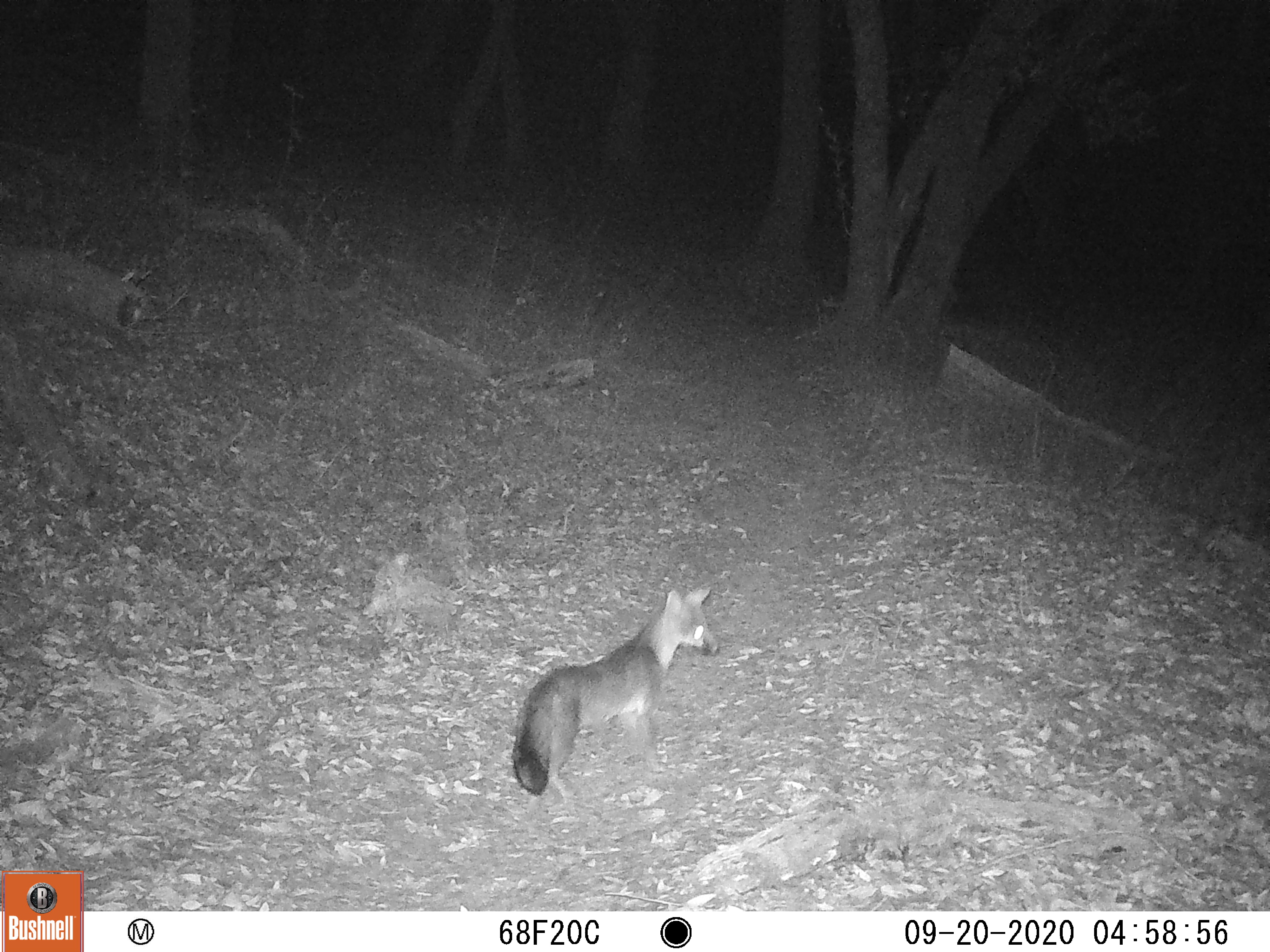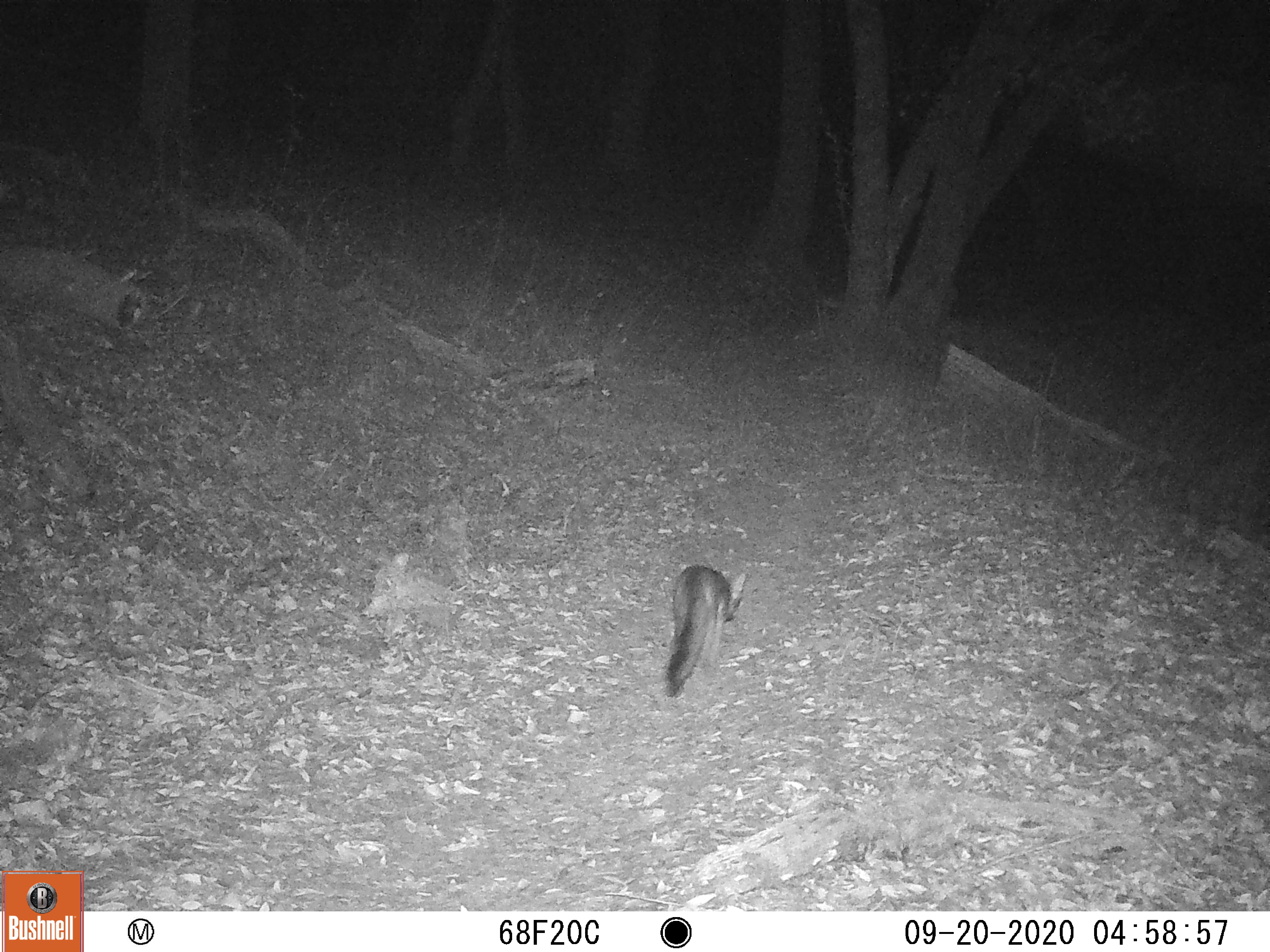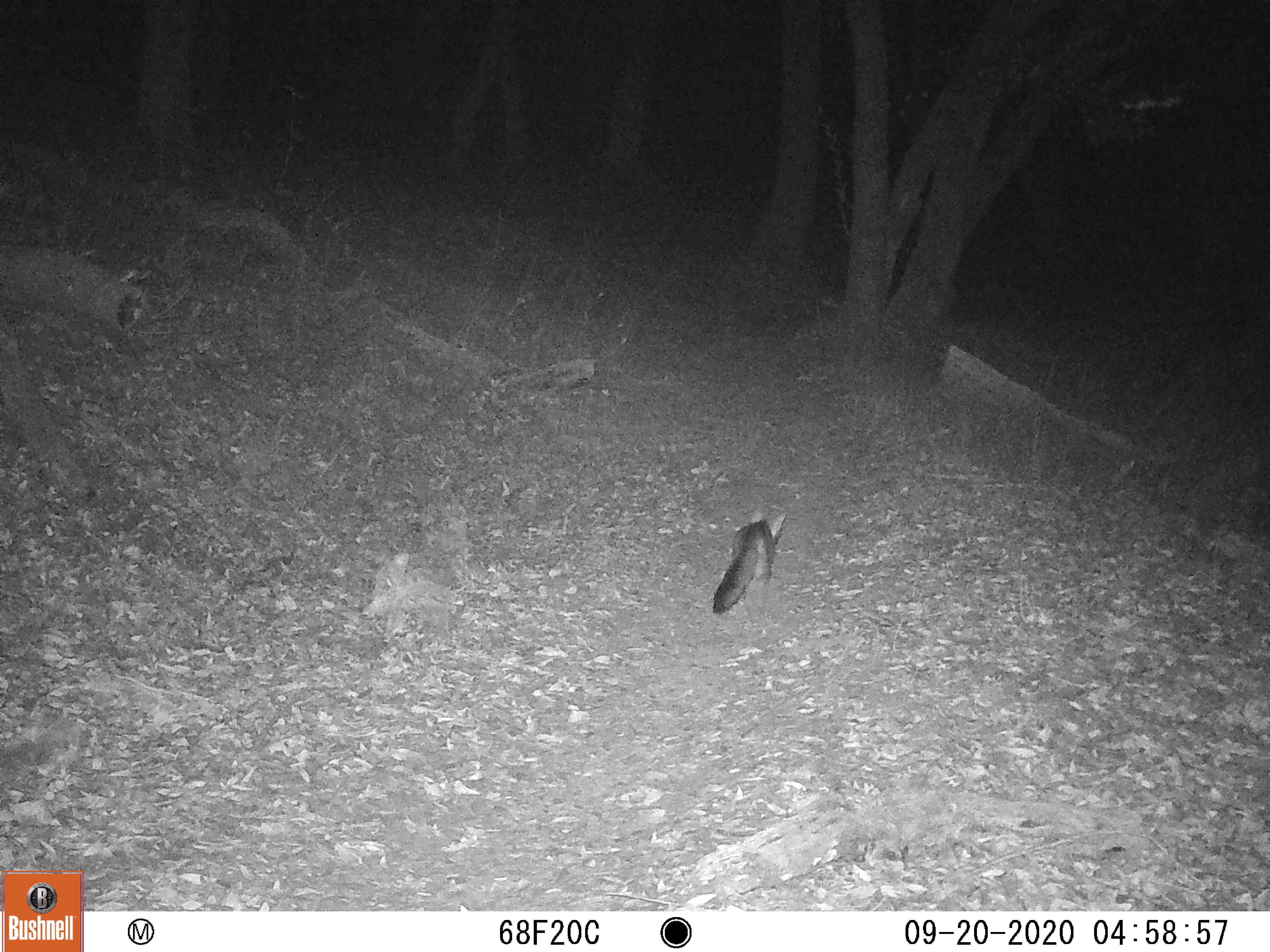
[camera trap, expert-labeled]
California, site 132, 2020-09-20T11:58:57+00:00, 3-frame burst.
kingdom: Animalia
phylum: Chordata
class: Mammalia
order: Carnivora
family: Canidae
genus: Urocyon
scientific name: Urocyon cinereoargenteus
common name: gray fox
Gray fox (Urocyon cinereoargenteus).